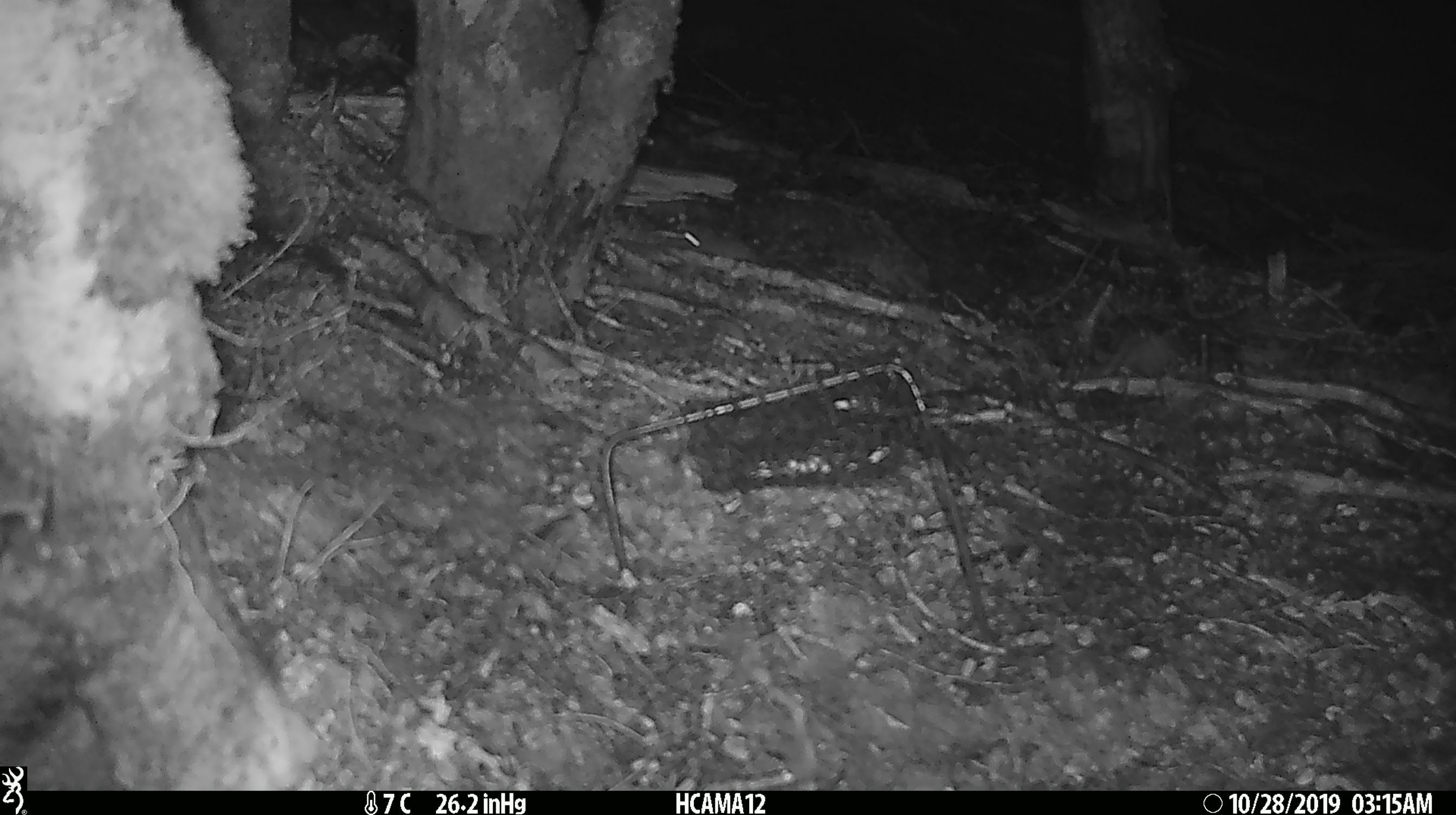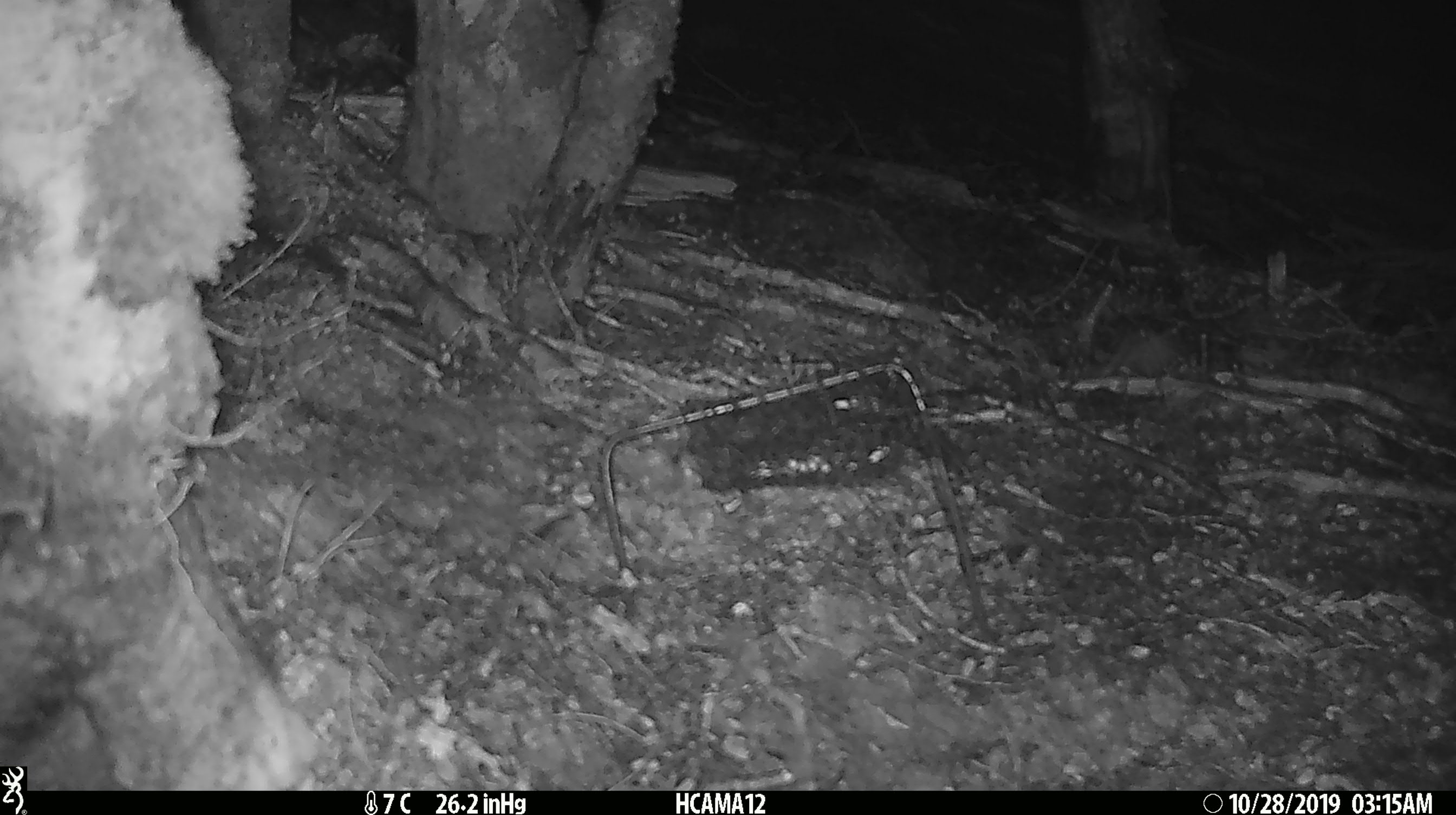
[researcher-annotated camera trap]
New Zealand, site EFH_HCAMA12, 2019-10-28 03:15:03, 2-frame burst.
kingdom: Animalia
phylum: Chordata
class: Mammalia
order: Rodentia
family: Muridae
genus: Mus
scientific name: Mus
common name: mouse